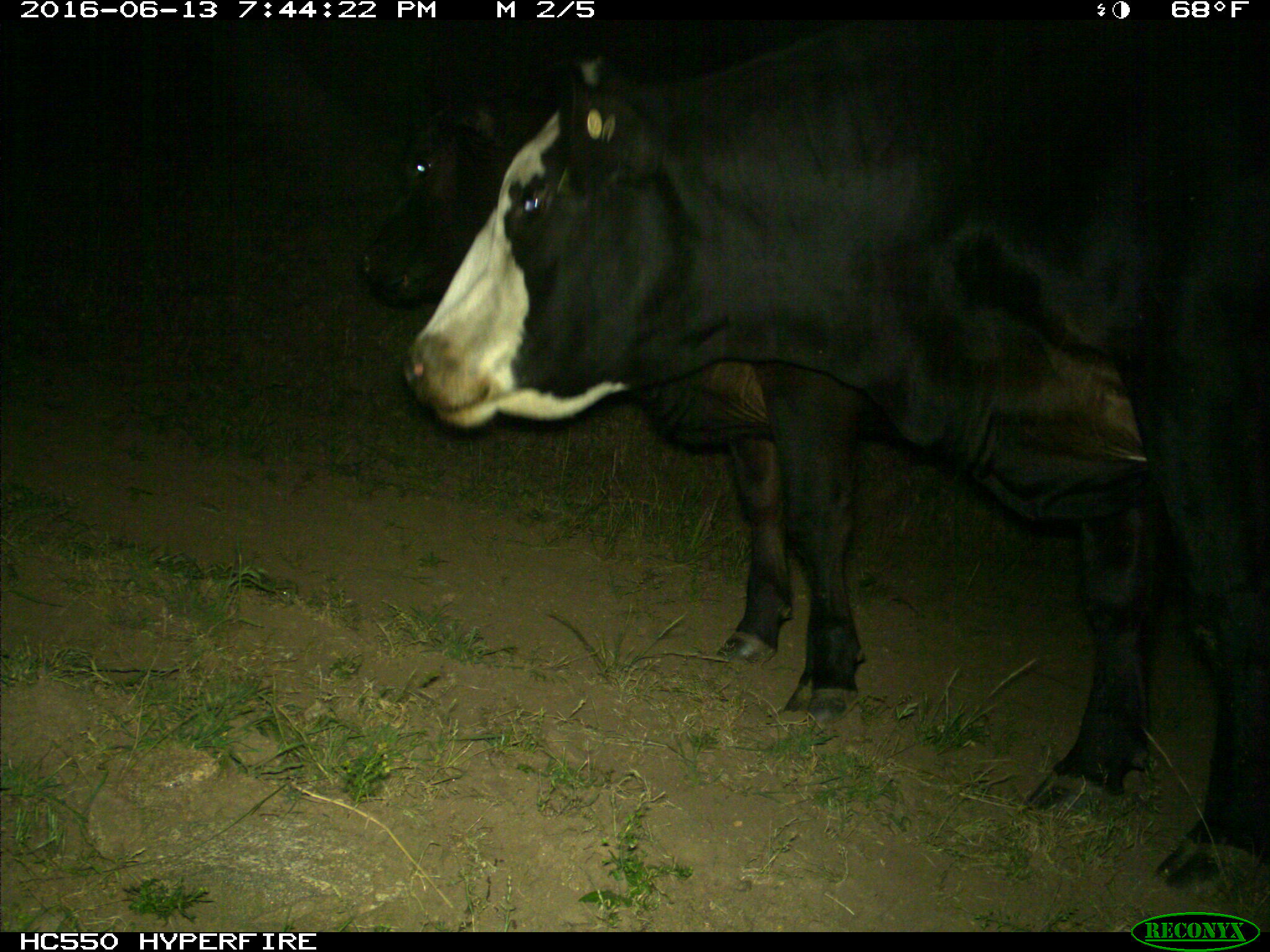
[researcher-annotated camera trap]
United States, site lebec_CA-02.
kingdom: Animalia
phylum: Chordata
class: Mammalia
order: Artiodactyla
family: Bovidae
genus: Bos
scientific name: Bos taurus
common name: domestic cow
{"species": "Bos taurus (domestic cow)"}